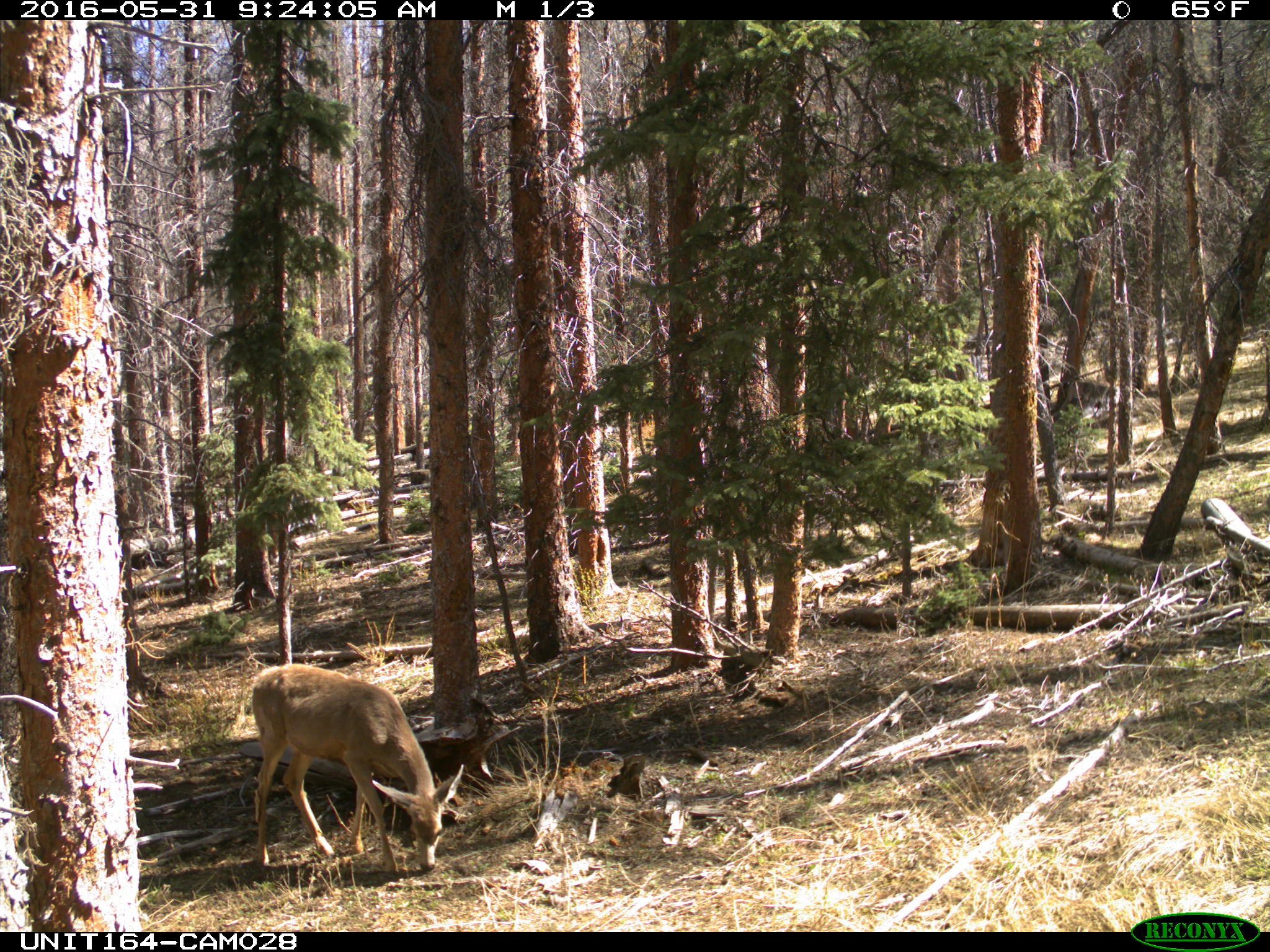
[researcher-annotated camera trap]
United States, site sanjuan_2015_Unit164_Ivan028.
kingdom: Animalia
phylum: Chordata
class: Mammalia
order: Artiodactyla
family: Cervidae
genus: Odocoileus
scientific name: Odocoileus hemionus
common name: mule deer